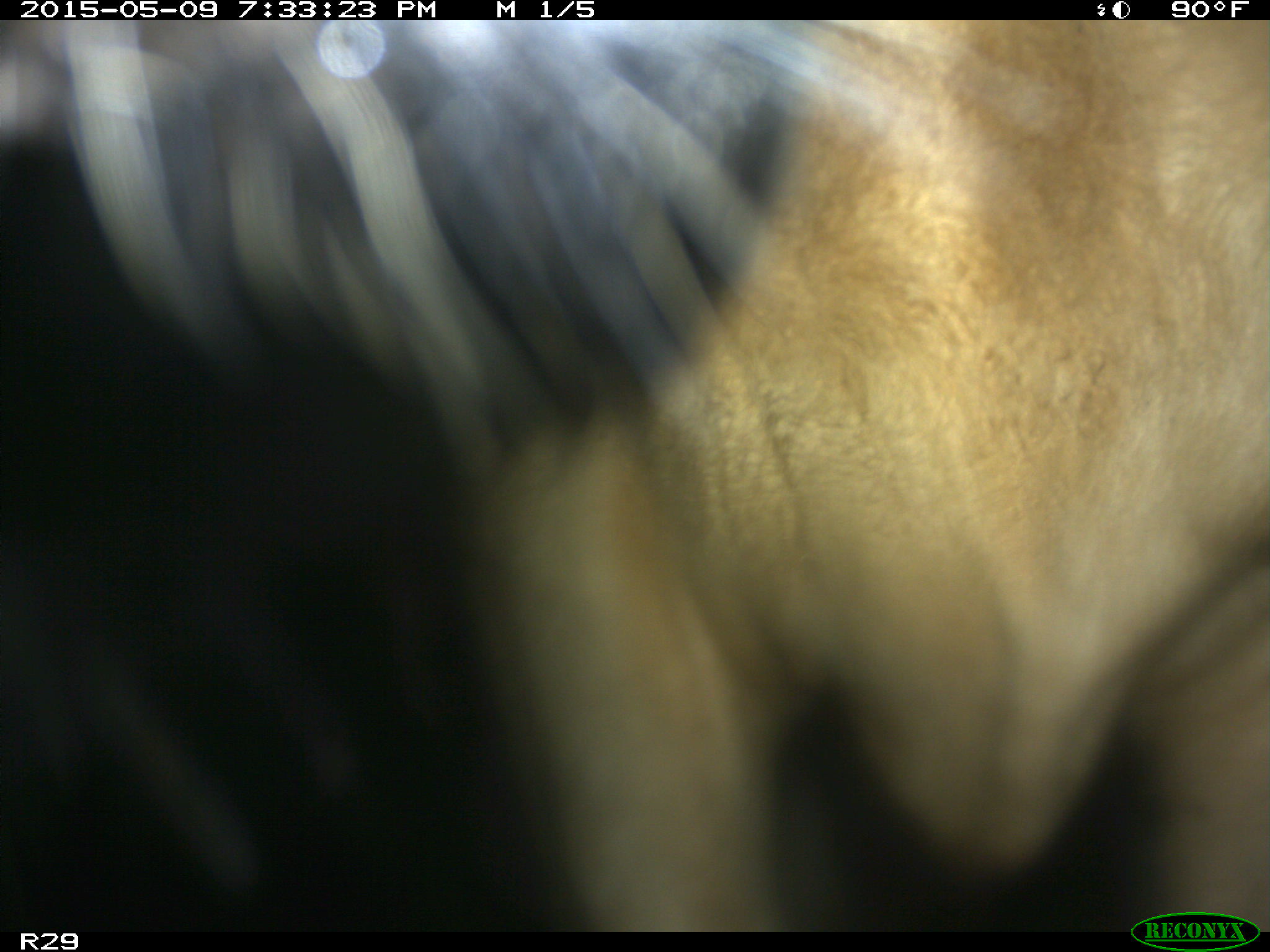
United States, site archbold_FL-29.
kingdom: Animalia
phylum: Chordata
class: Mammalia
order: Artiodactyla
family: Bovidae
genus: Bos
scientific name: Bos taurus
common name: domestic cow